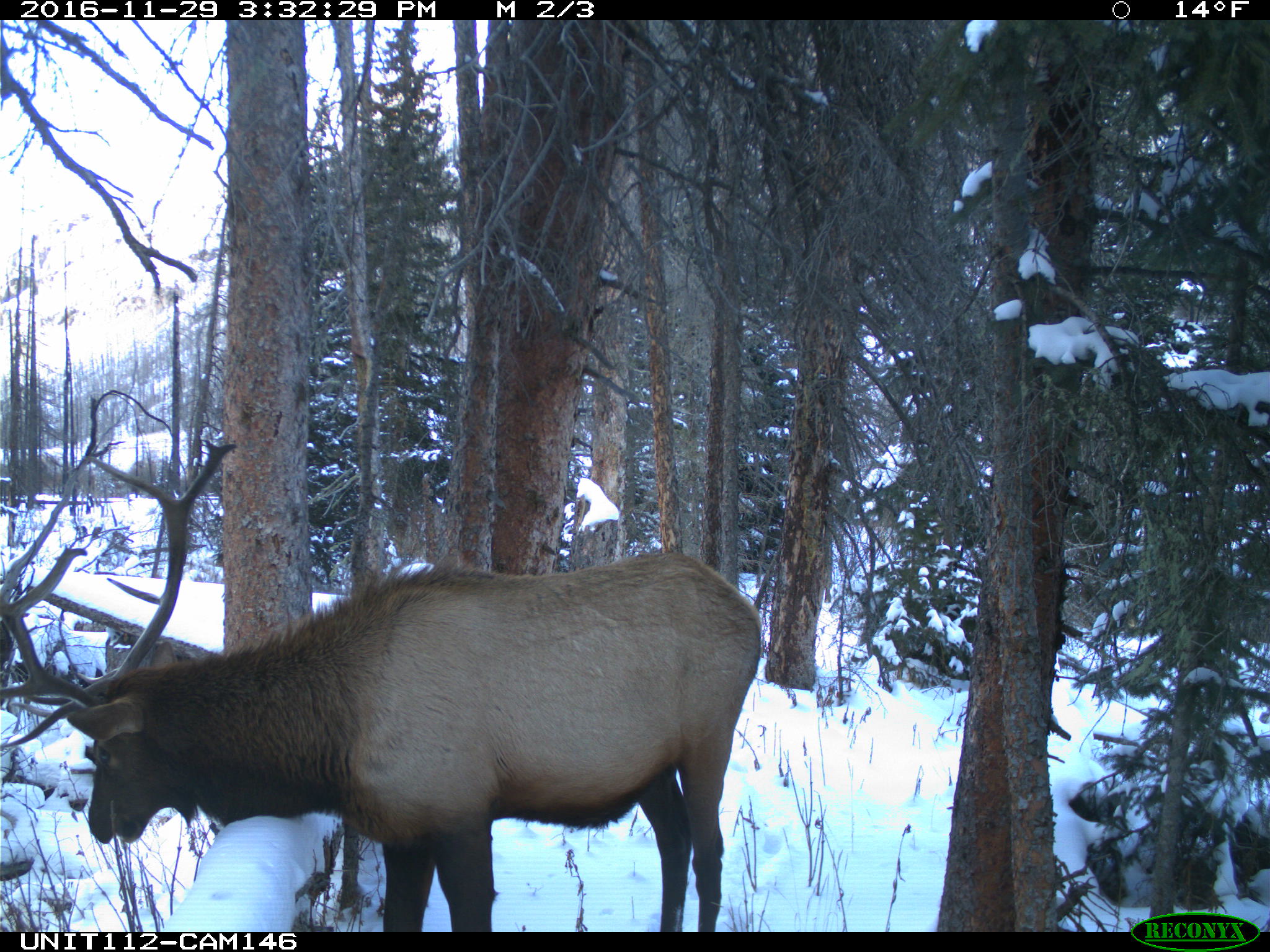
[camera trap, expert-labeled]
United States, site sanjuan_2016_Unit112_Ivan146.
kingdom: Animalia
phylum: Chordata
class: Mammalia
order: Artiodactyla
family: Cervidae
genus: Cervus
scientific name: Cervus elaphus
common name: red deer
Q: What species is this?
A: Cervus elaphus (red deer).